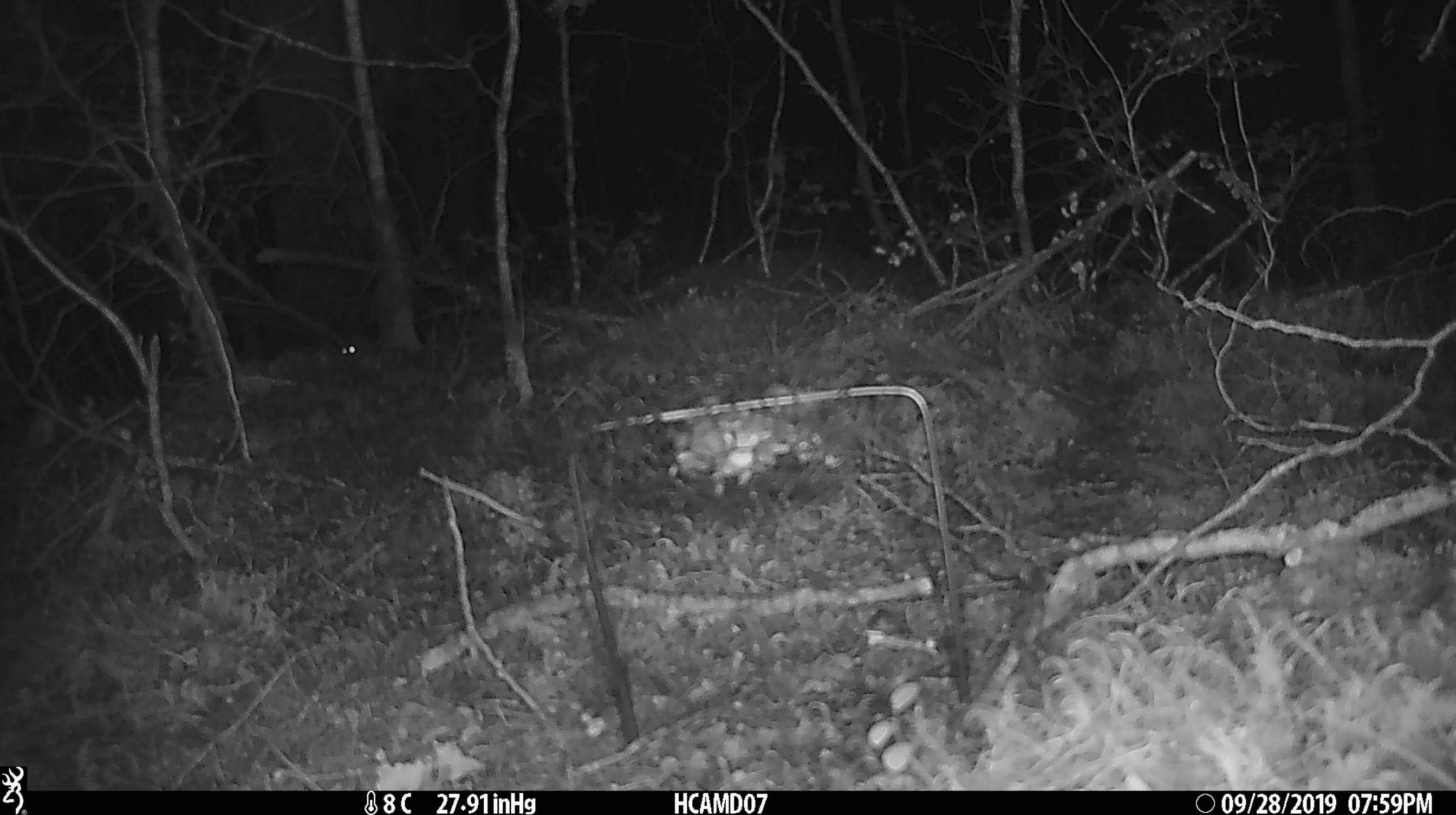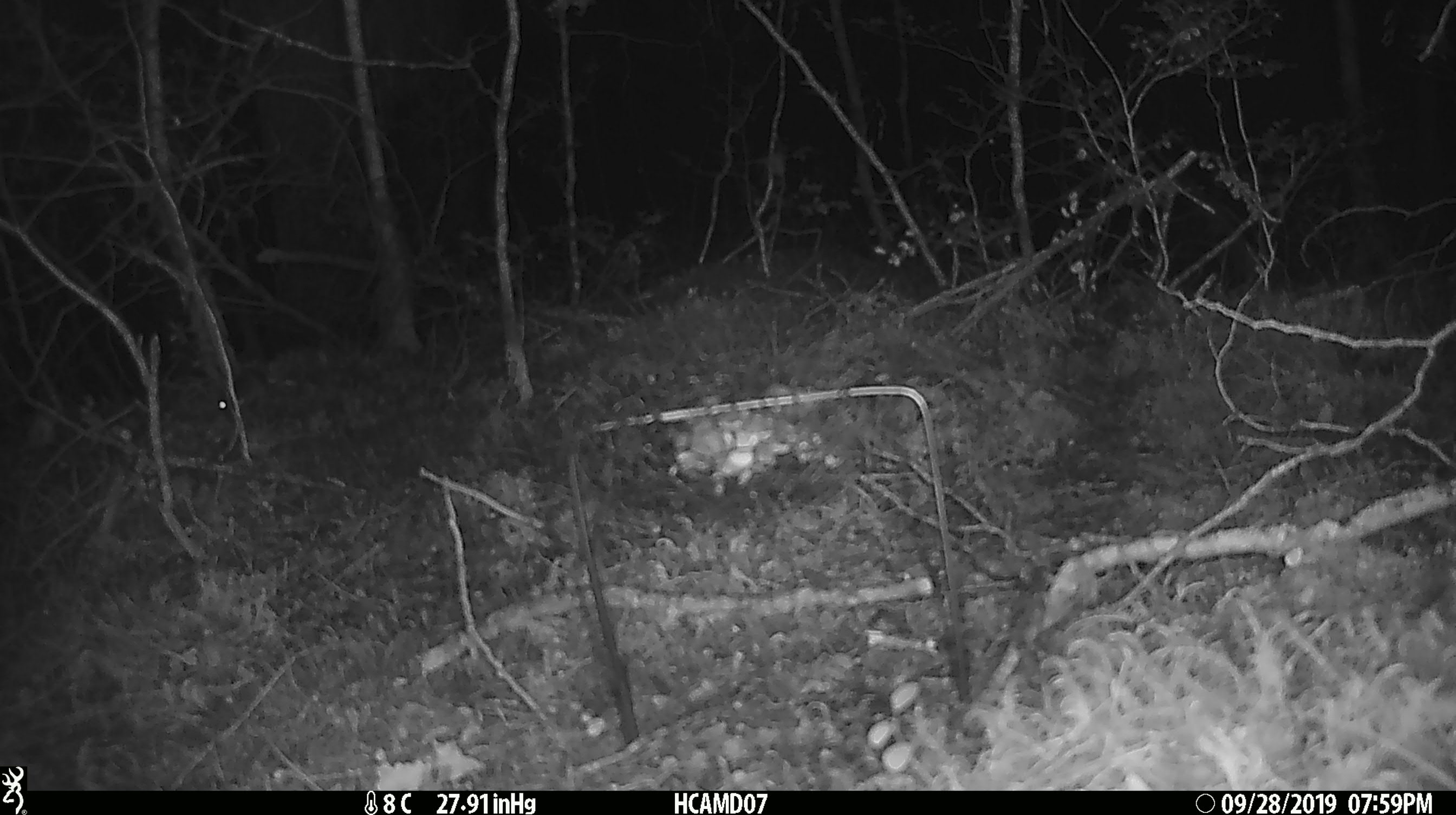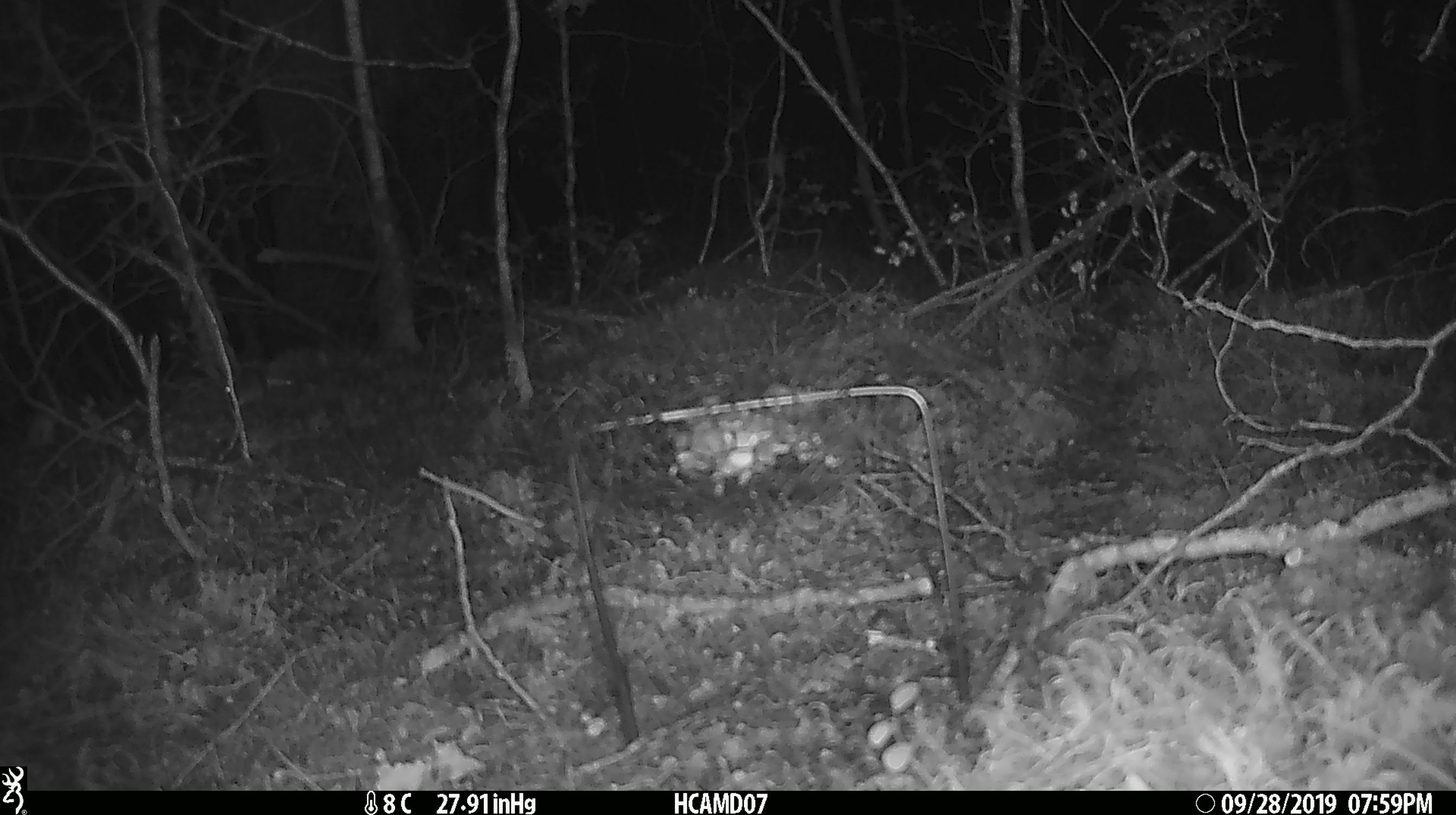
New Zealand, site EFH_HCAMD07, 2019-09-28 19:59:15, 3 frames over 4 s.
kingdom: Animalia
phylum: Chordata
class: Mammalia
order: Rodentia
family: Muridae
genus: Mus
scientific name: Mus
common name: mouse